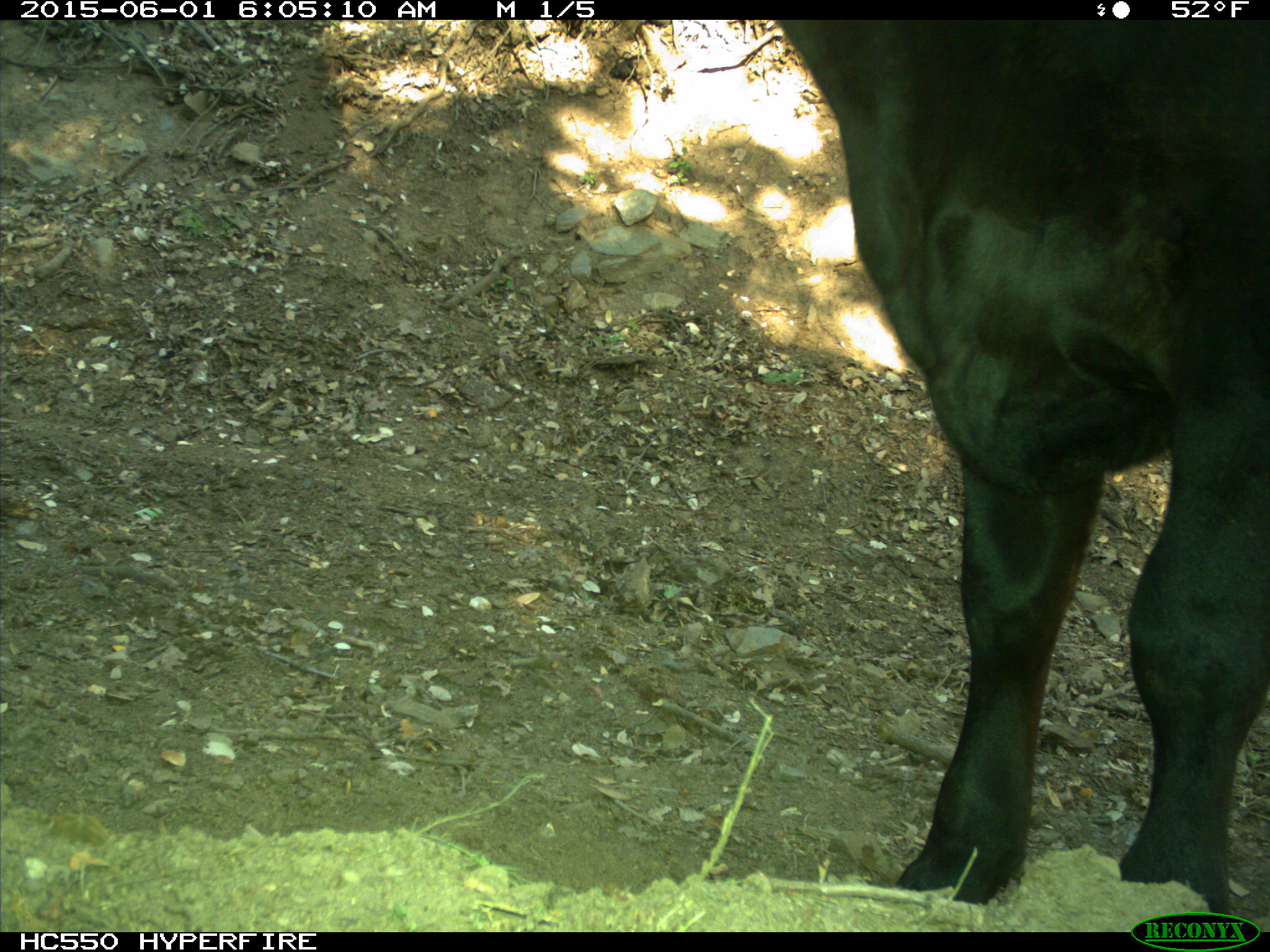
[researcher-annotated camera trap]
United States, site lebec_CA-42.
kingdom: Animalia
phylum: Chordata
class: Mammalia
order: Artiodactyla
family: Bovidae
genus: Bos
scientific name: Bos taurus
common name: domestic cow